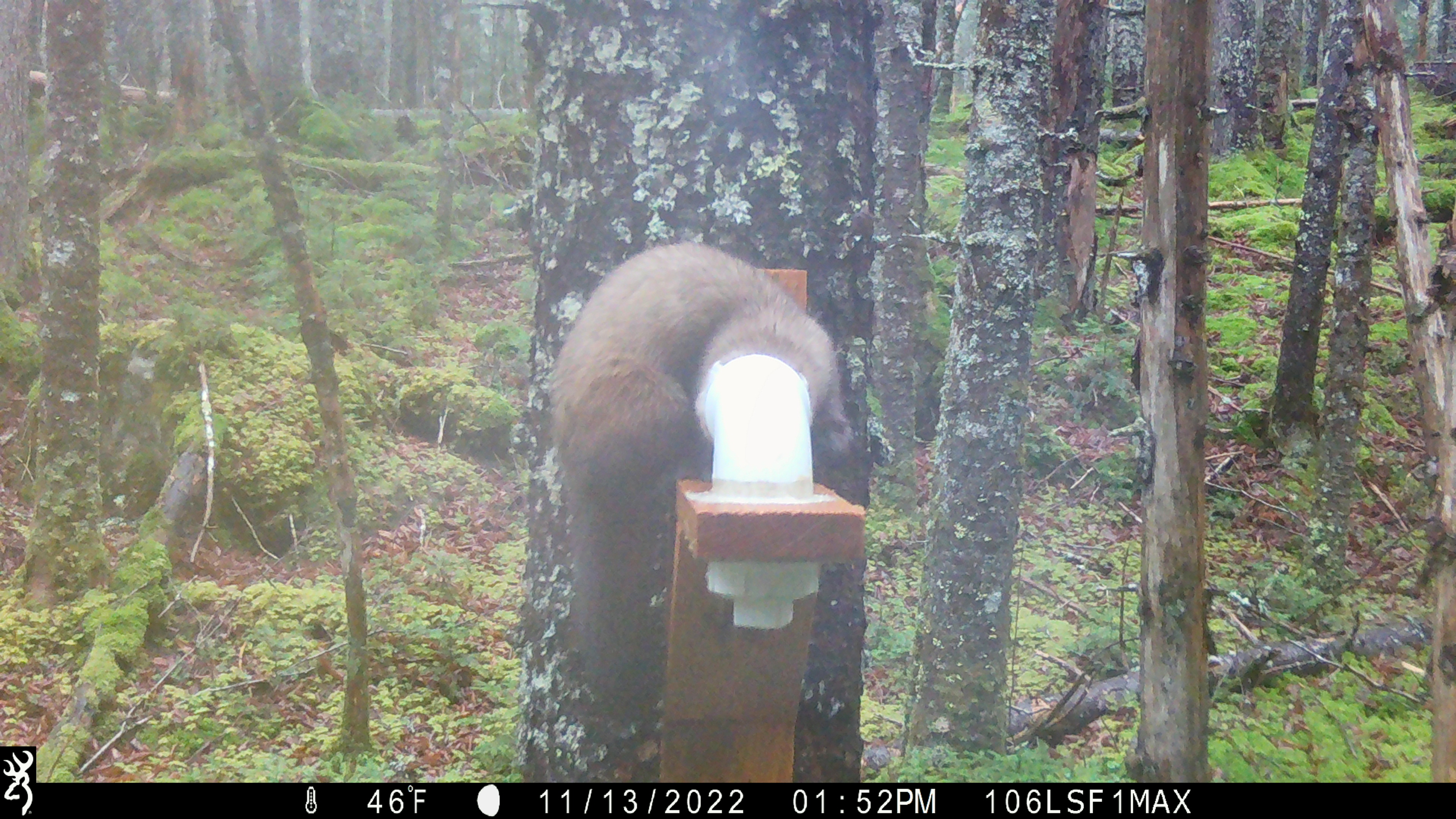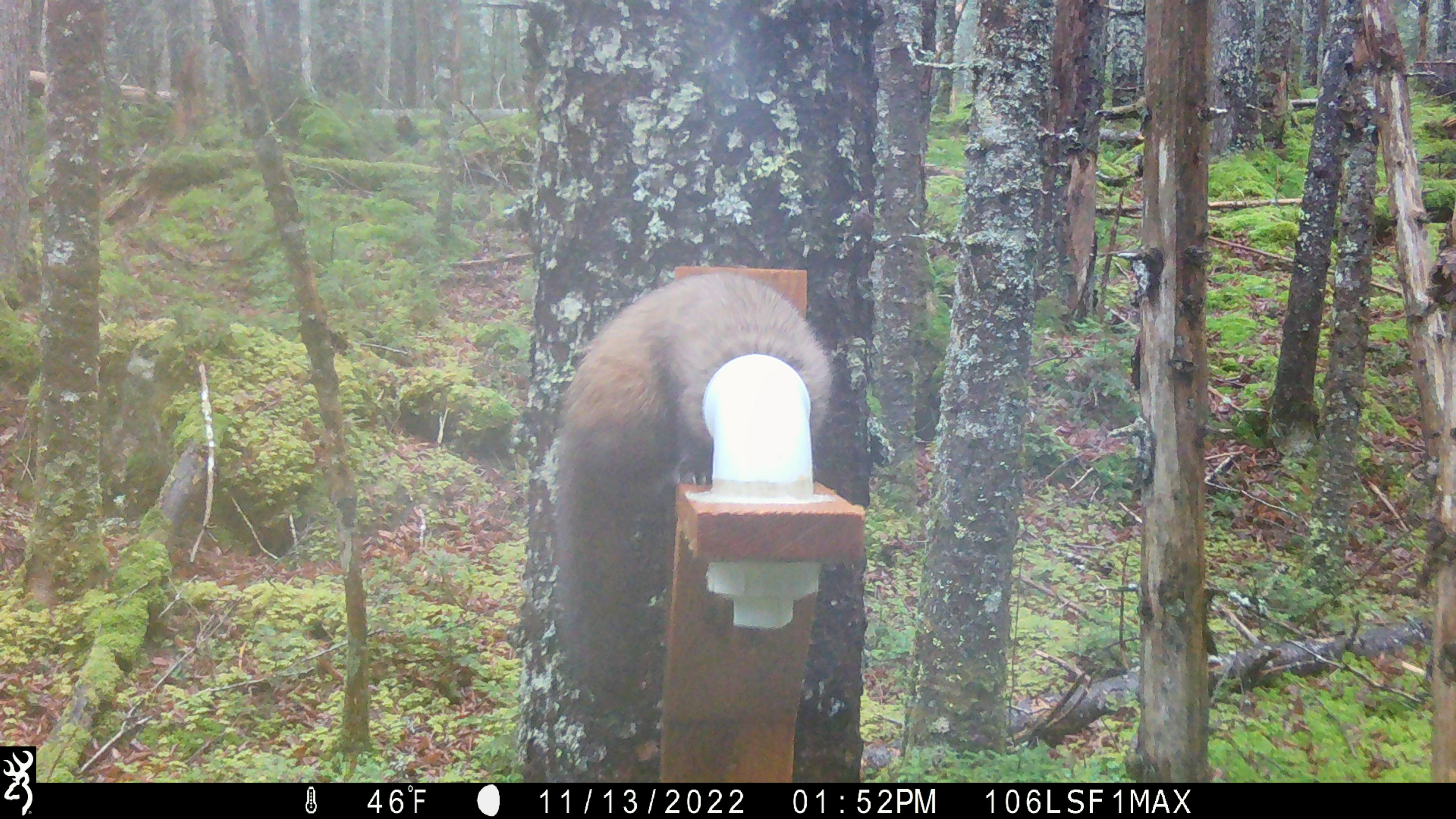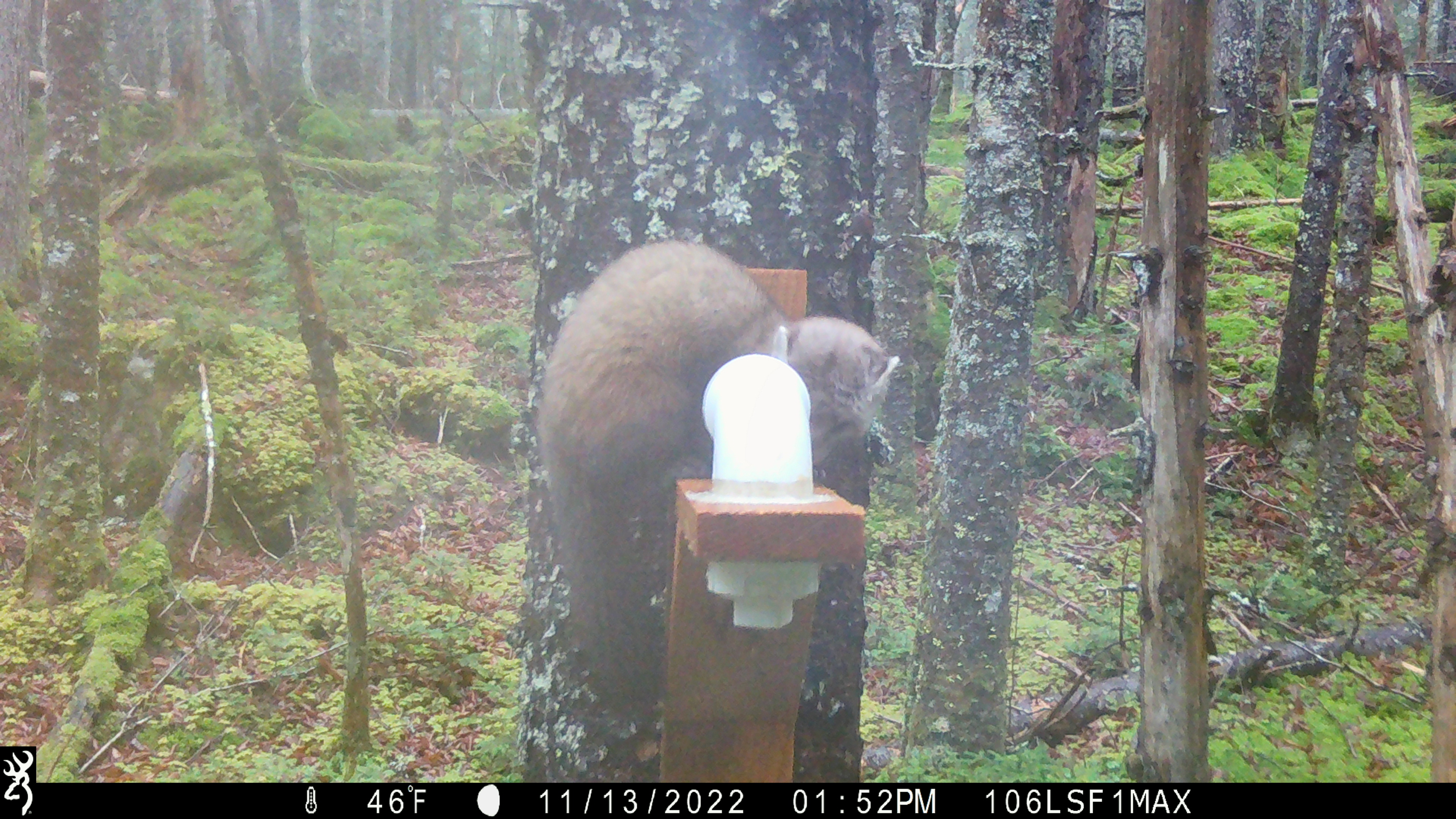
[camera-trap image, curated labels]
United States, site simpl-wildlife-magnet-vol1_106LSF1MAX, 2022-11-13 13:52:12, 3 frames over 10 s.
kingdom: Animalia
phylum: Chordata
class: Mammalia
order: Carnivora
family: Mustelidae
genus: Martes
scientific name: Martes americana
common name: american marten